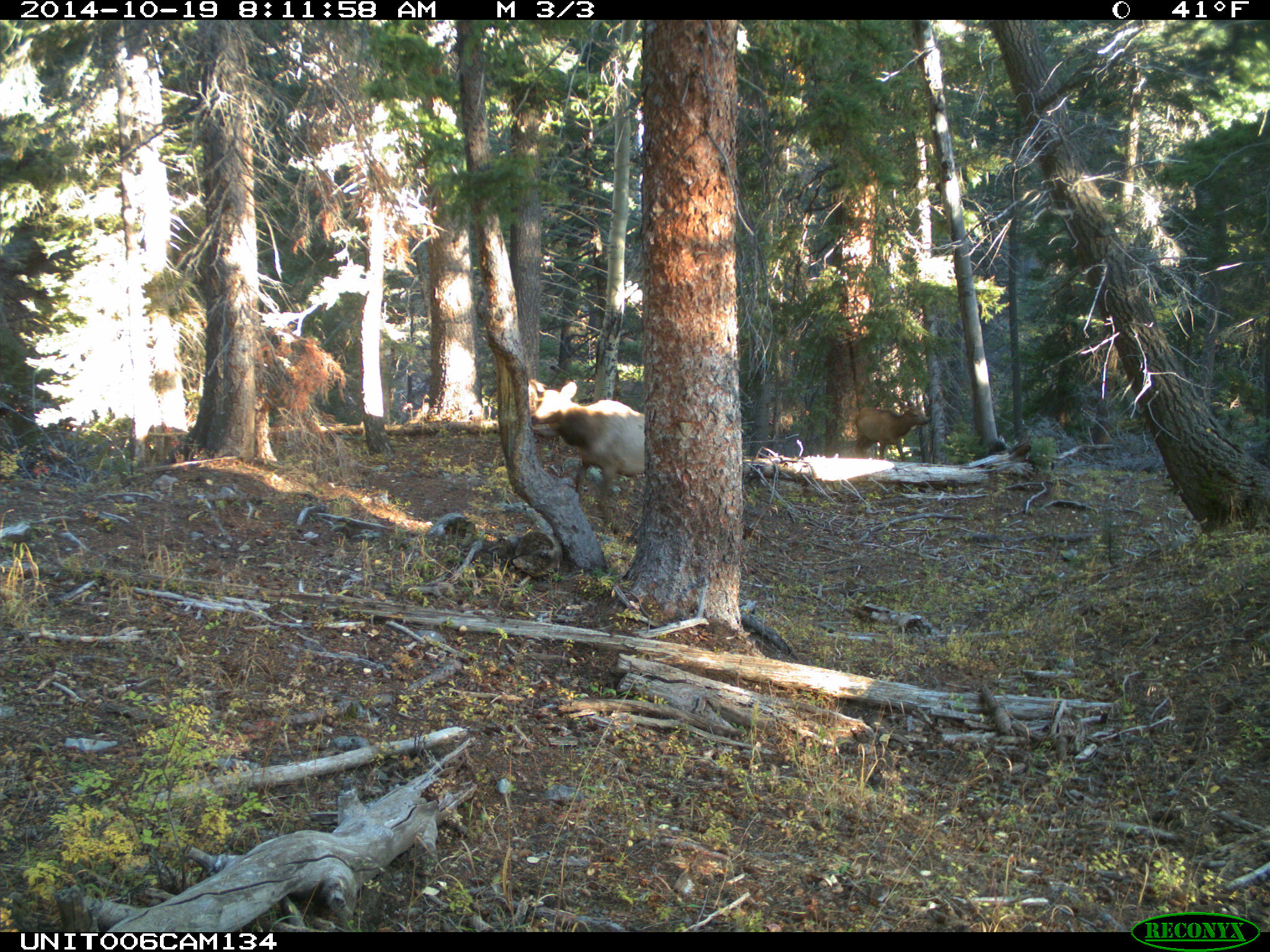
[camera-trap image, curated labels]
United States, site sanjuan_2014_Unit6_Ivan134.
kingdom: Animalia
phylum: Chordata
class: Mammalia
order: Artiodactyla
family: Cervidae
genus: Cervus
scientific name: Cervus elaphus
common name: red deer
Cervus elaphus (red deer).